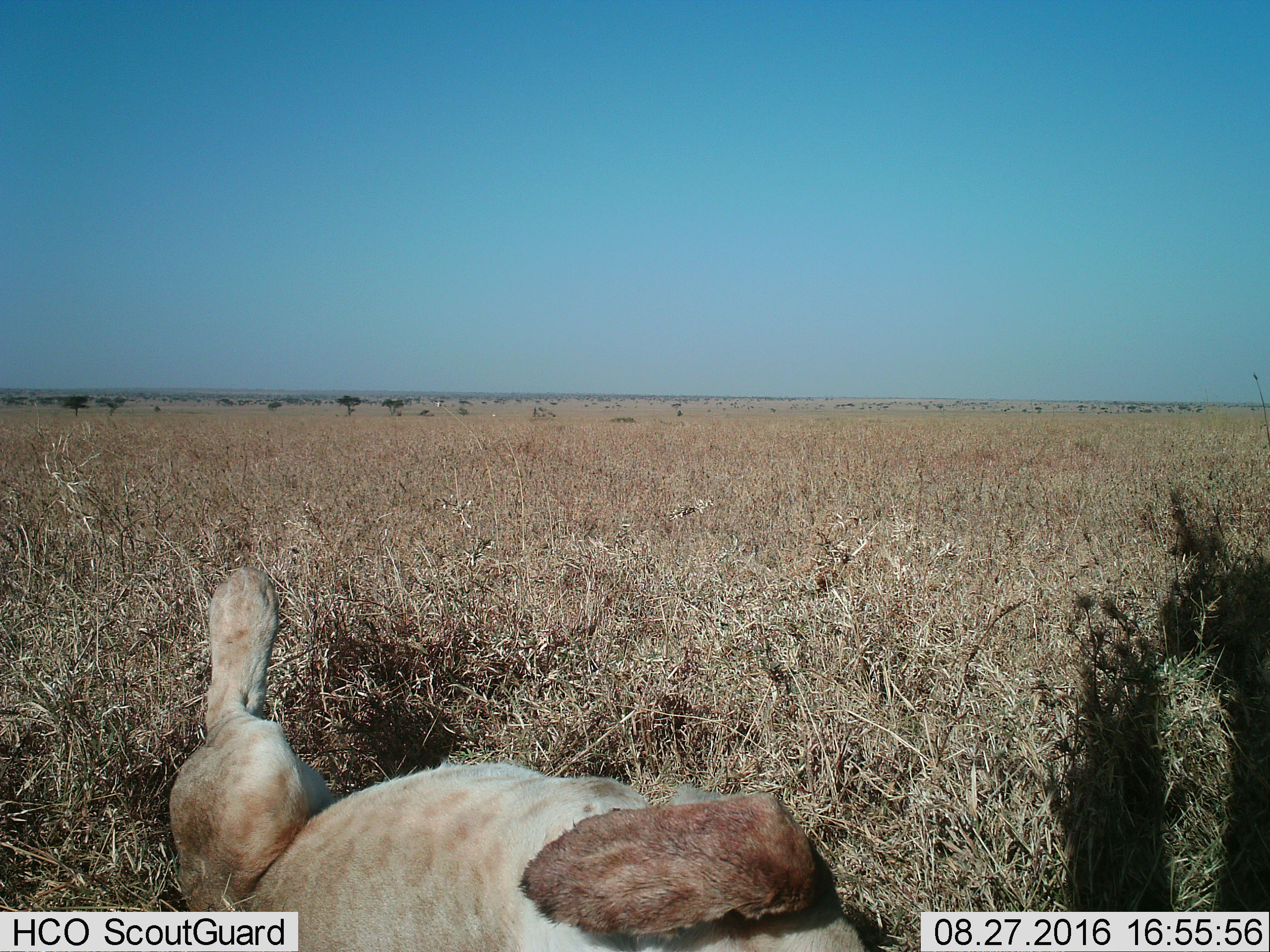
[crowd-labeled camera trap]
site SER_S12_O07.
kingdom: Animalia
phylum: Chordata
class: Mammalia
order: Carnivora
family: Felidae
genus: Panthera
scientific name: Panthera leo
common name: lion female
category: lionfemale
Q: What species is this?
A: Lionfemale (lion female) (Panthera leo).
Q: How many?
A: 1.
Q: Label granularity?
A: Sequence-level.